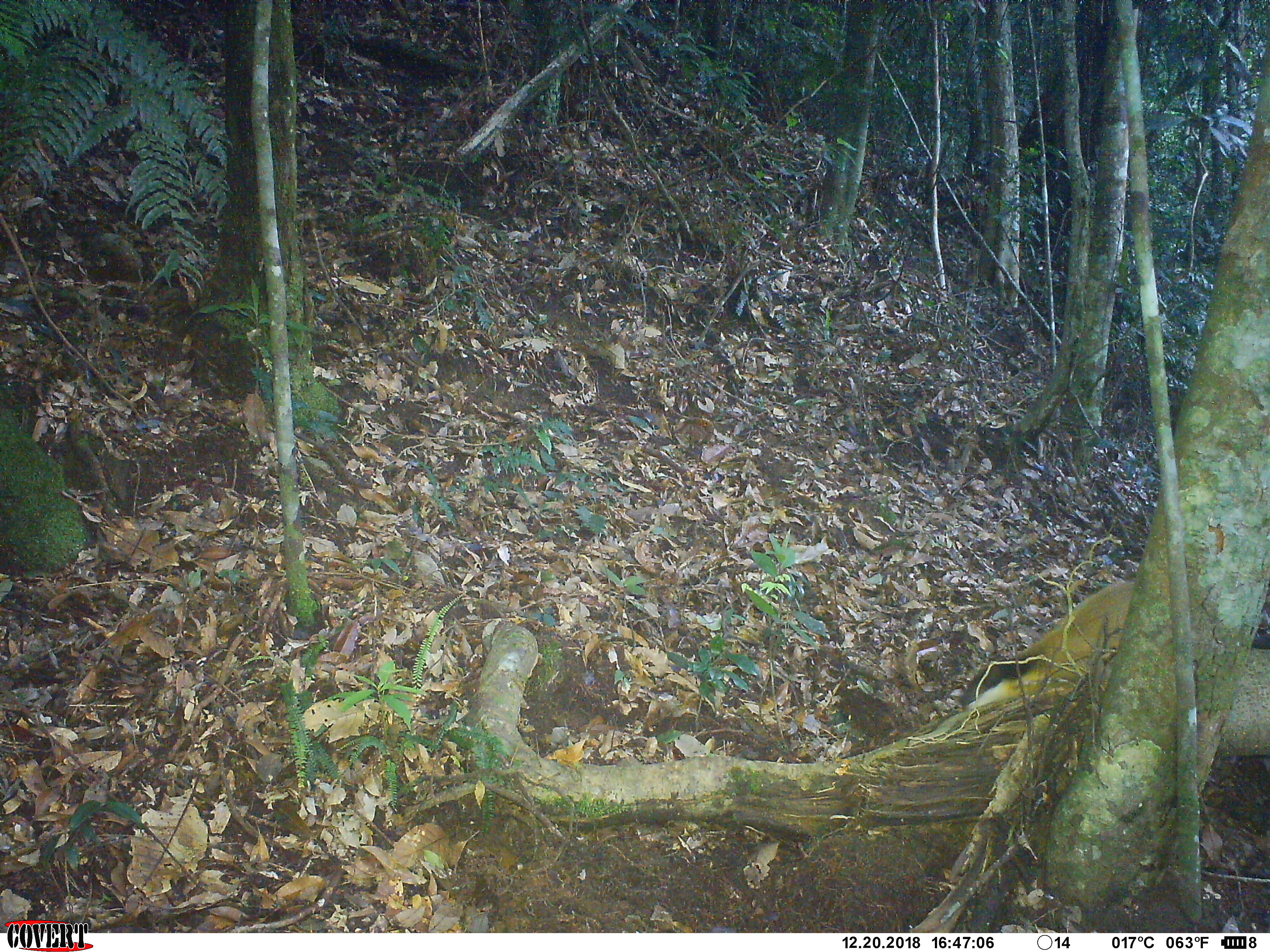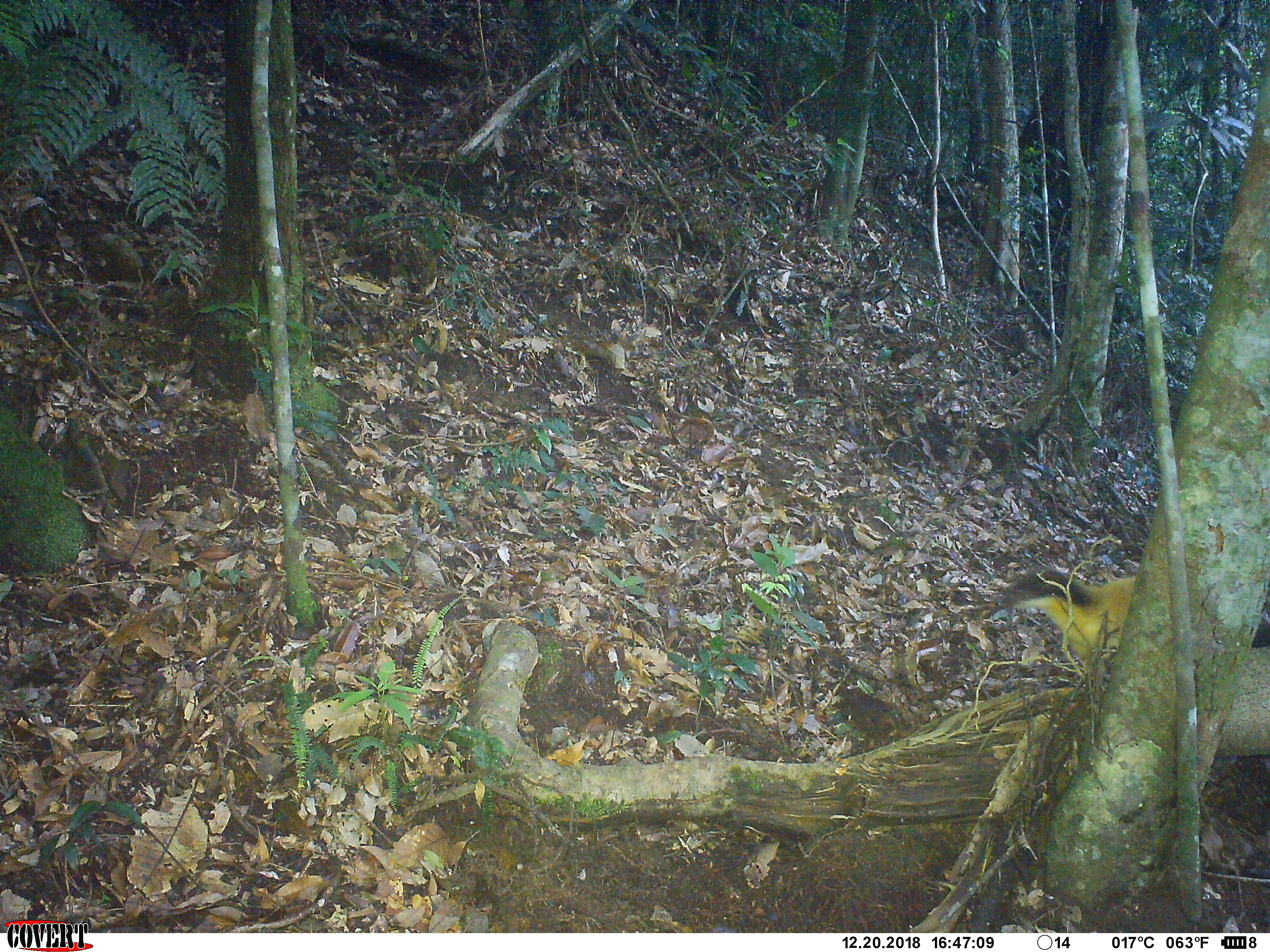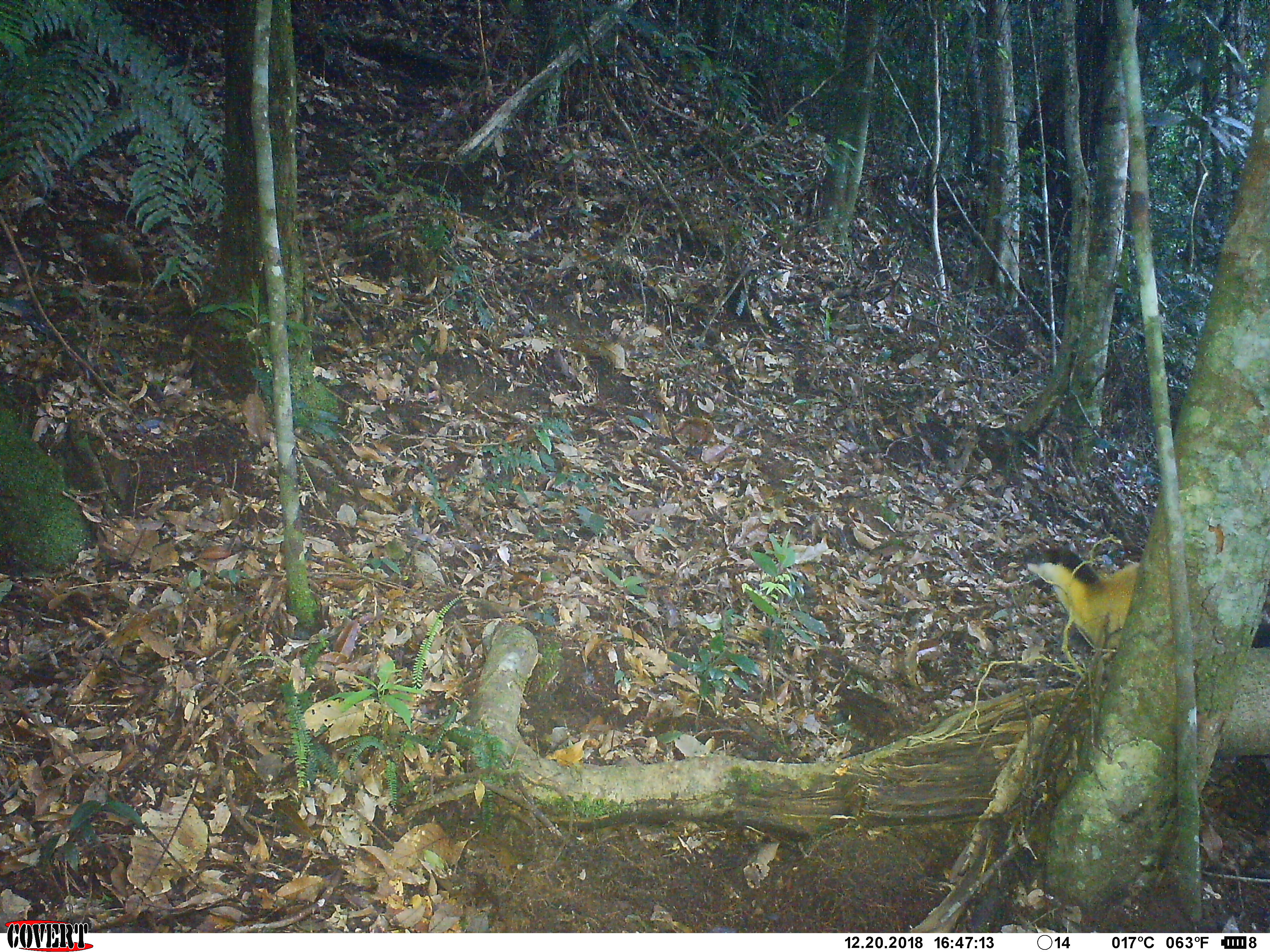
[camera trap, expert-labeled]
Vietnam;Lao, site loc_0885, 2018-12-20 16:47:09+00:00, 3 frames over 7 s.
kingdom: Animalia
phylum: Chordata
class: Mammalia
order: Carnivora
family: Mustelidae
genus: Martes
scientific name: Martes flavigula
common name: yellow-throated marten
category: yellow throated marten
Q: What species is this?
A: Yellow throated marten (yellow-throated marten) (Martes flavigula).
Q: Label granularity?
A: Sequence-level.